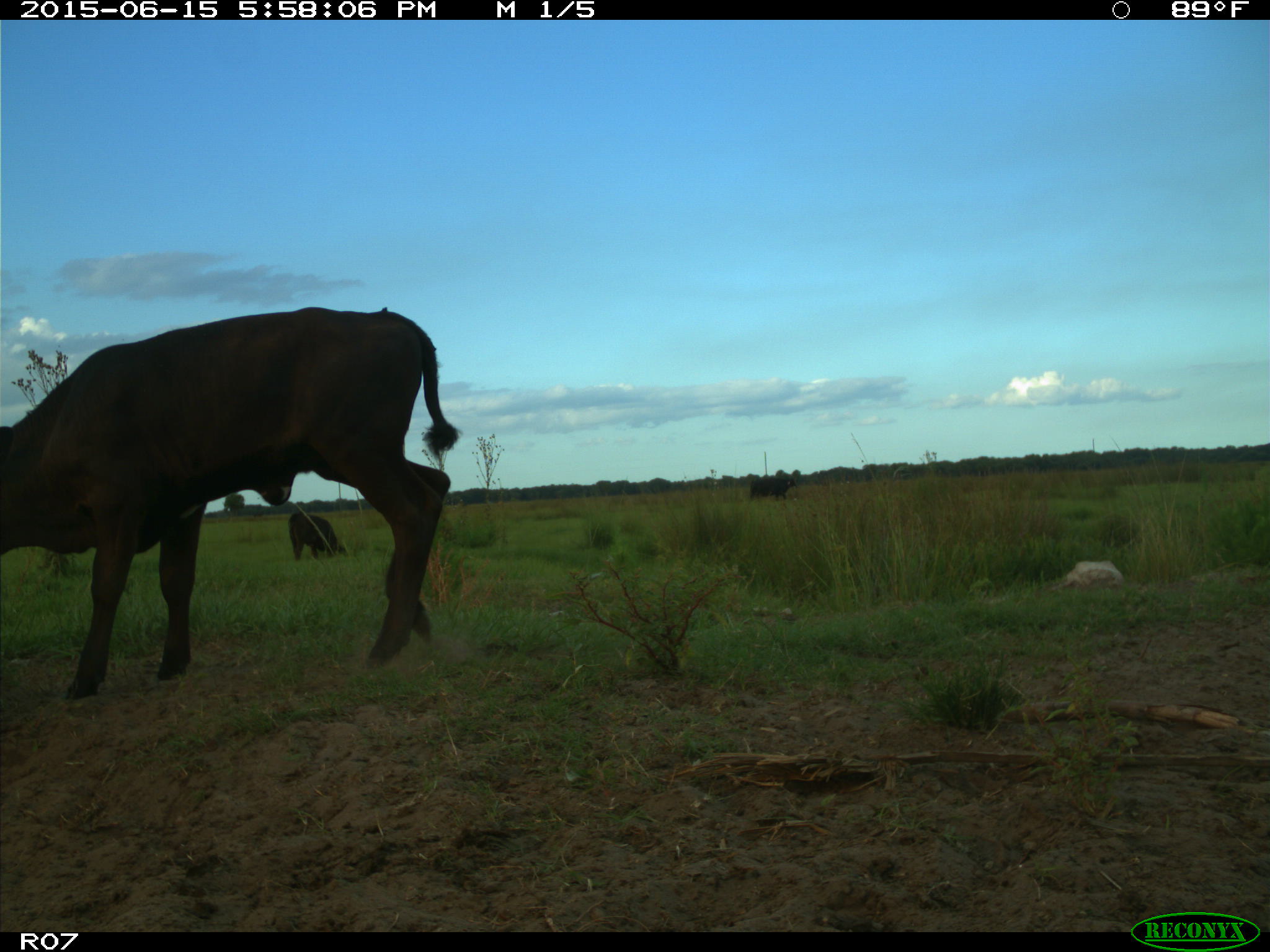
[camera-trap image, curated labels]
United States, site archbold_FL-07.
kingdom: Animalia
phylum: Chordata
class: Mammalia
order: Artiodactyla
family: Bovidae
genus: Bos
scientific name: Bos taurus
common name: domestic cow